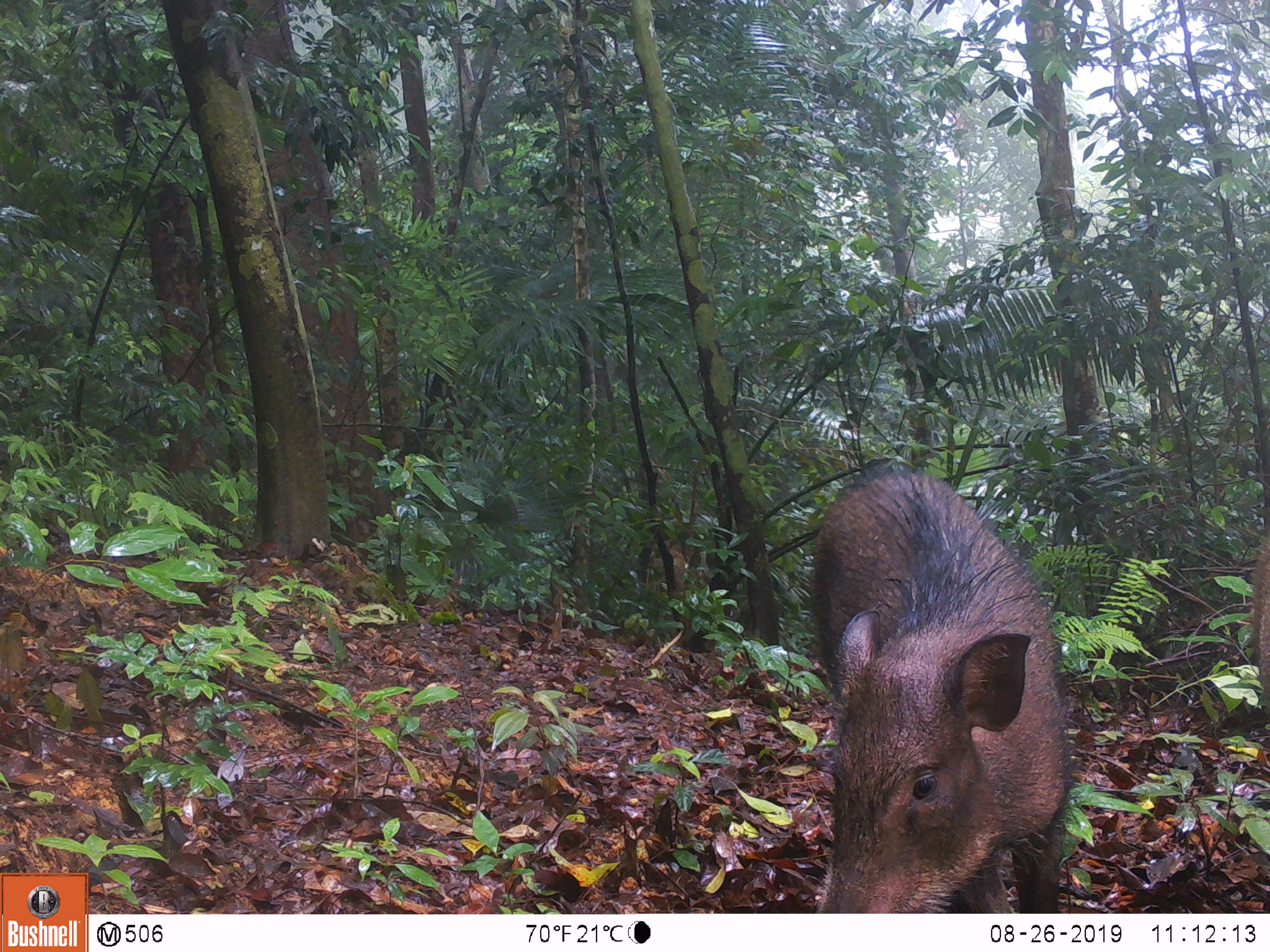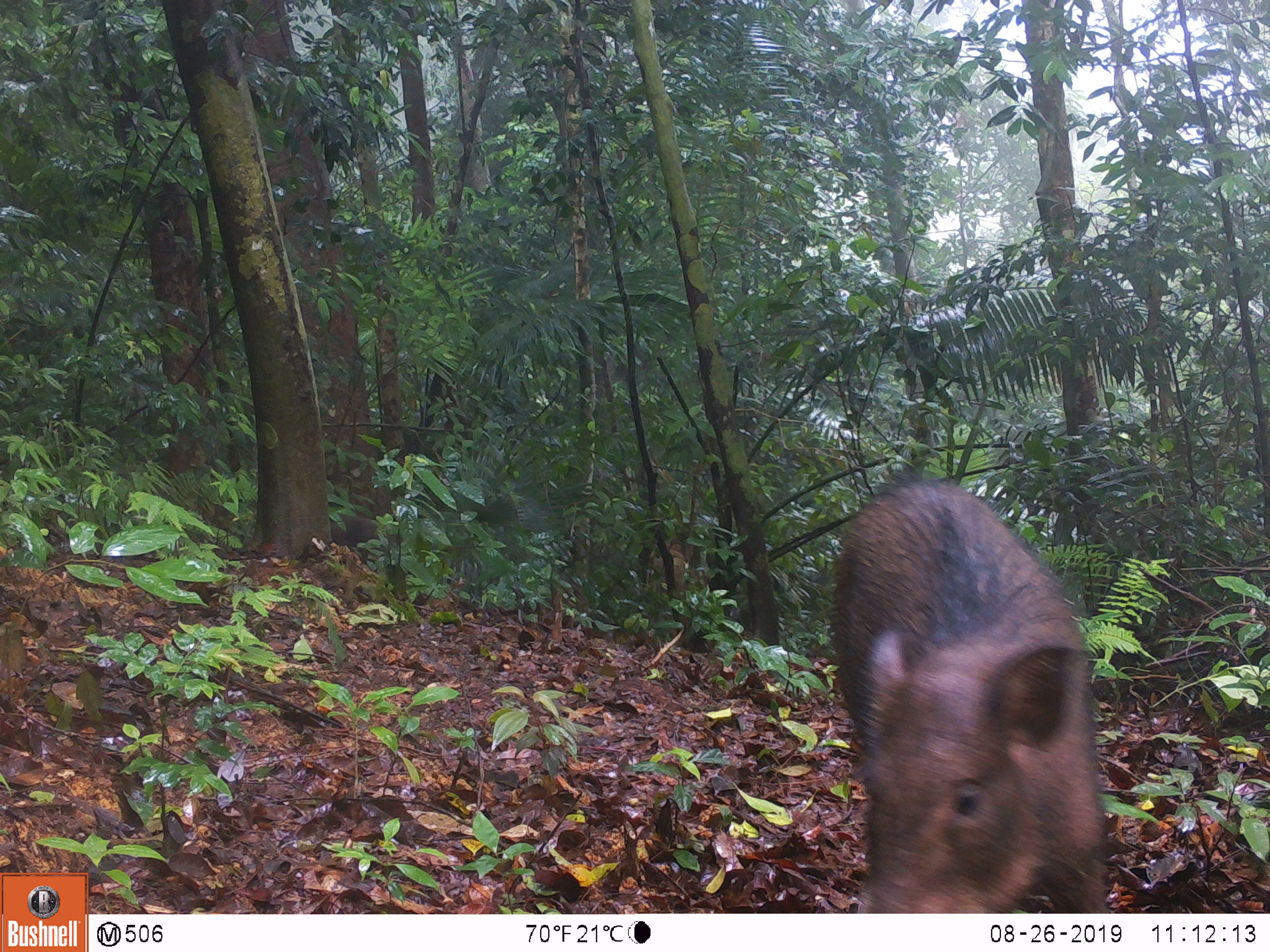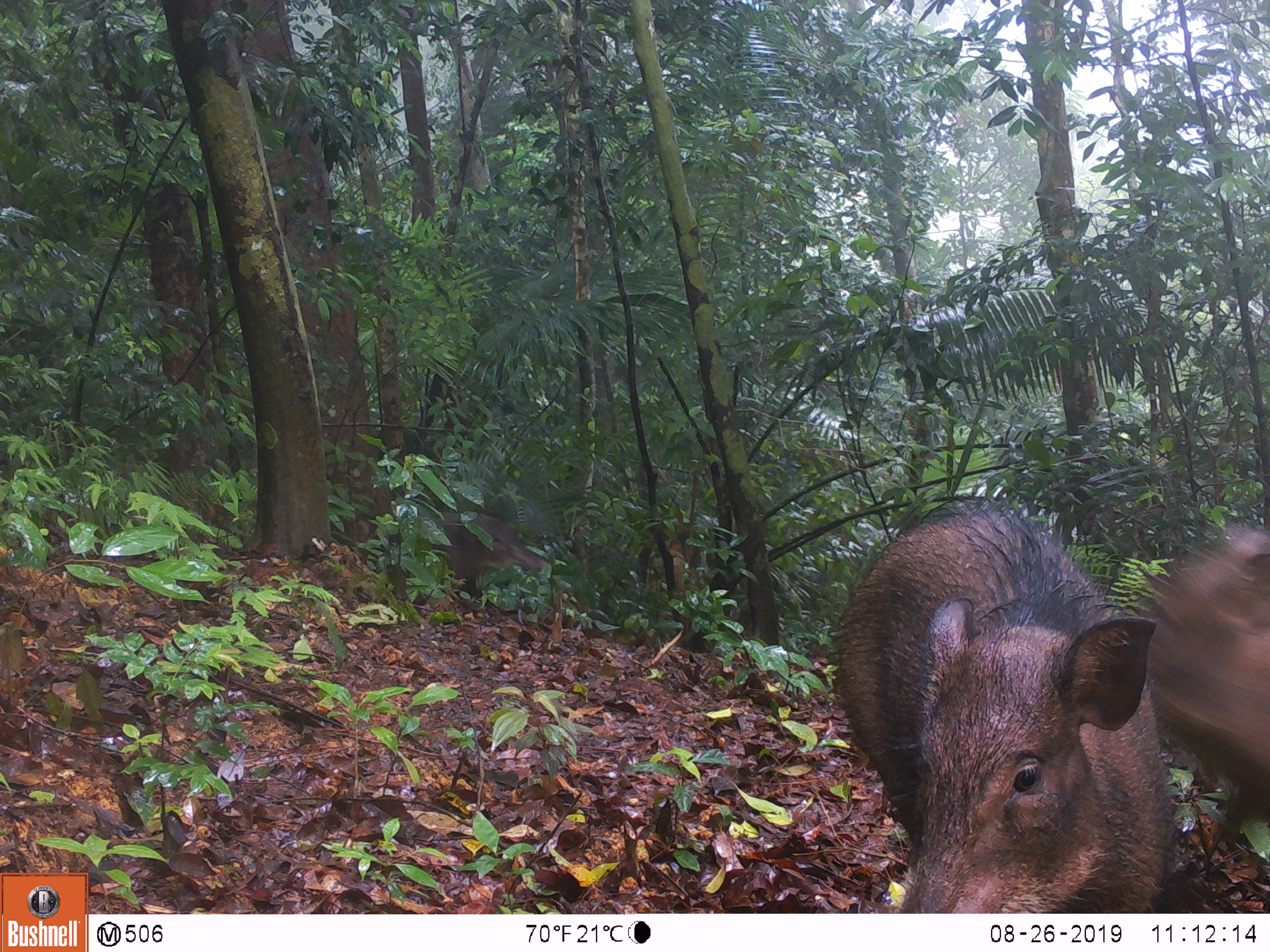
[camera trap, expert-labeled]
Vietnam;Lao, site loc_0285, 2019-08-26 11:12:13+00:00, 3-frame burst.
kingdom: Animalia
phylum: Chordata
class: Mammalia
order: Artiodactyla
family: Suidae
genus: Sus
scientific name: Sus scrofa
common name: eurasian wild pig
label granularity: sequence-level